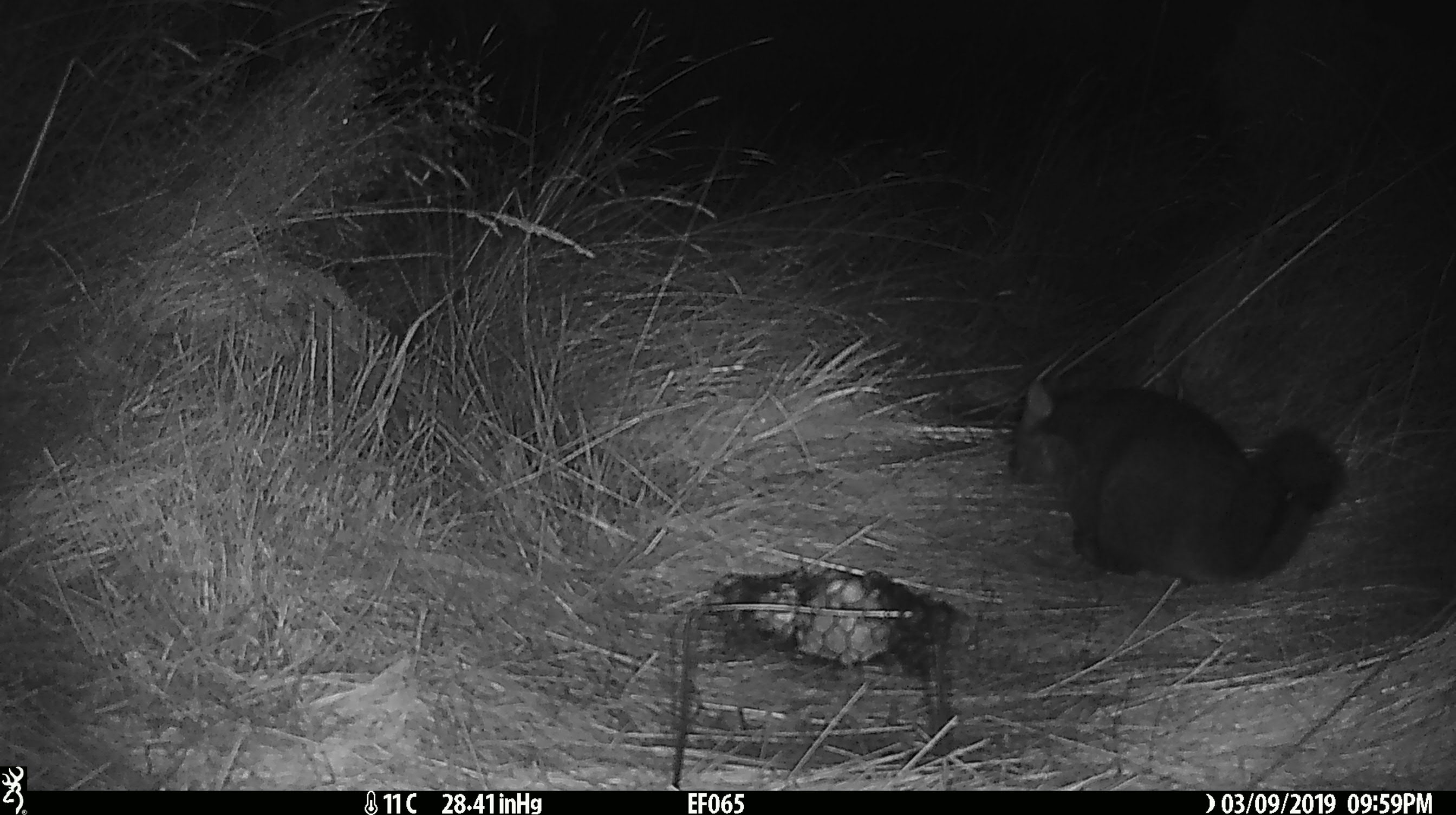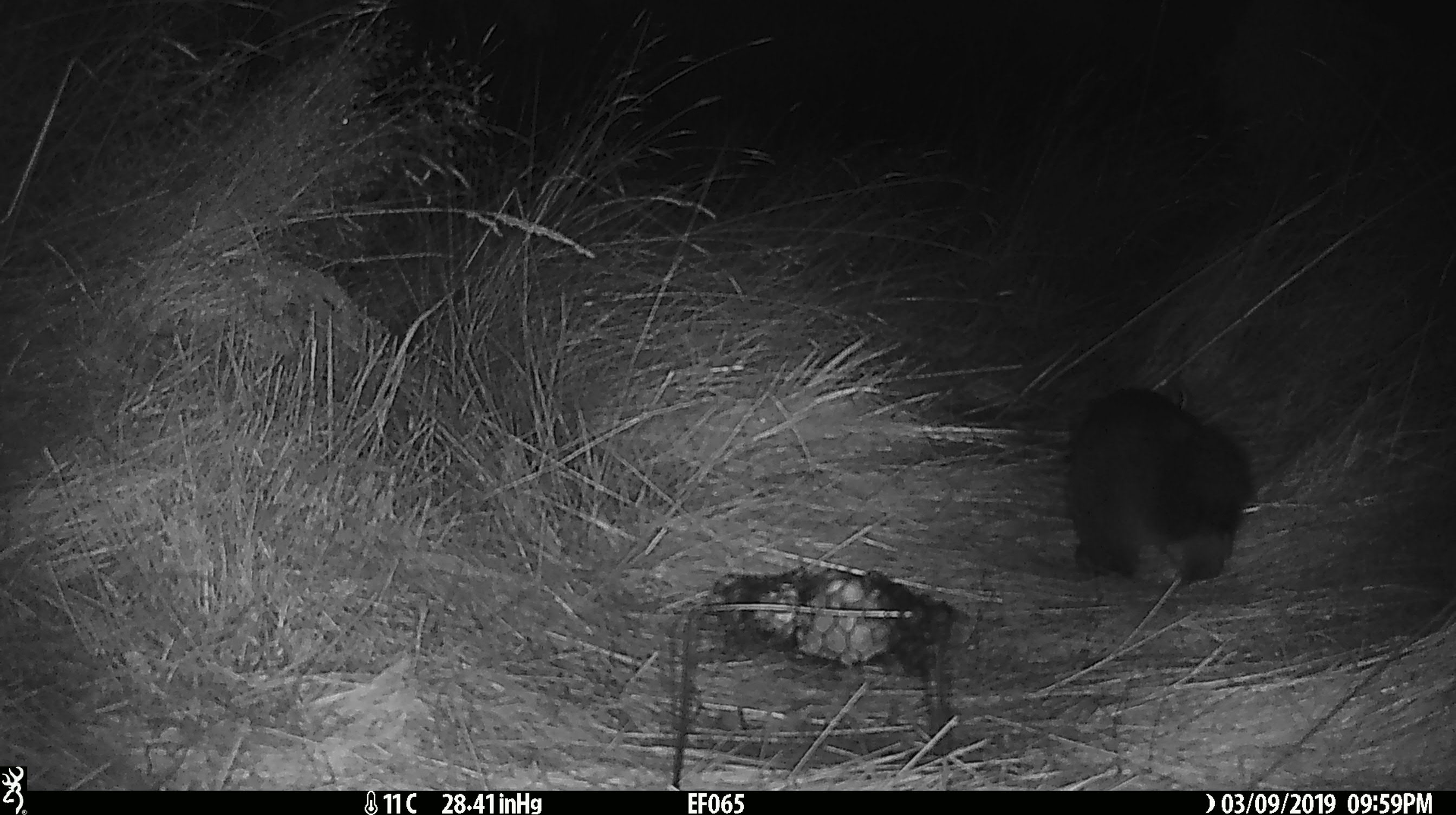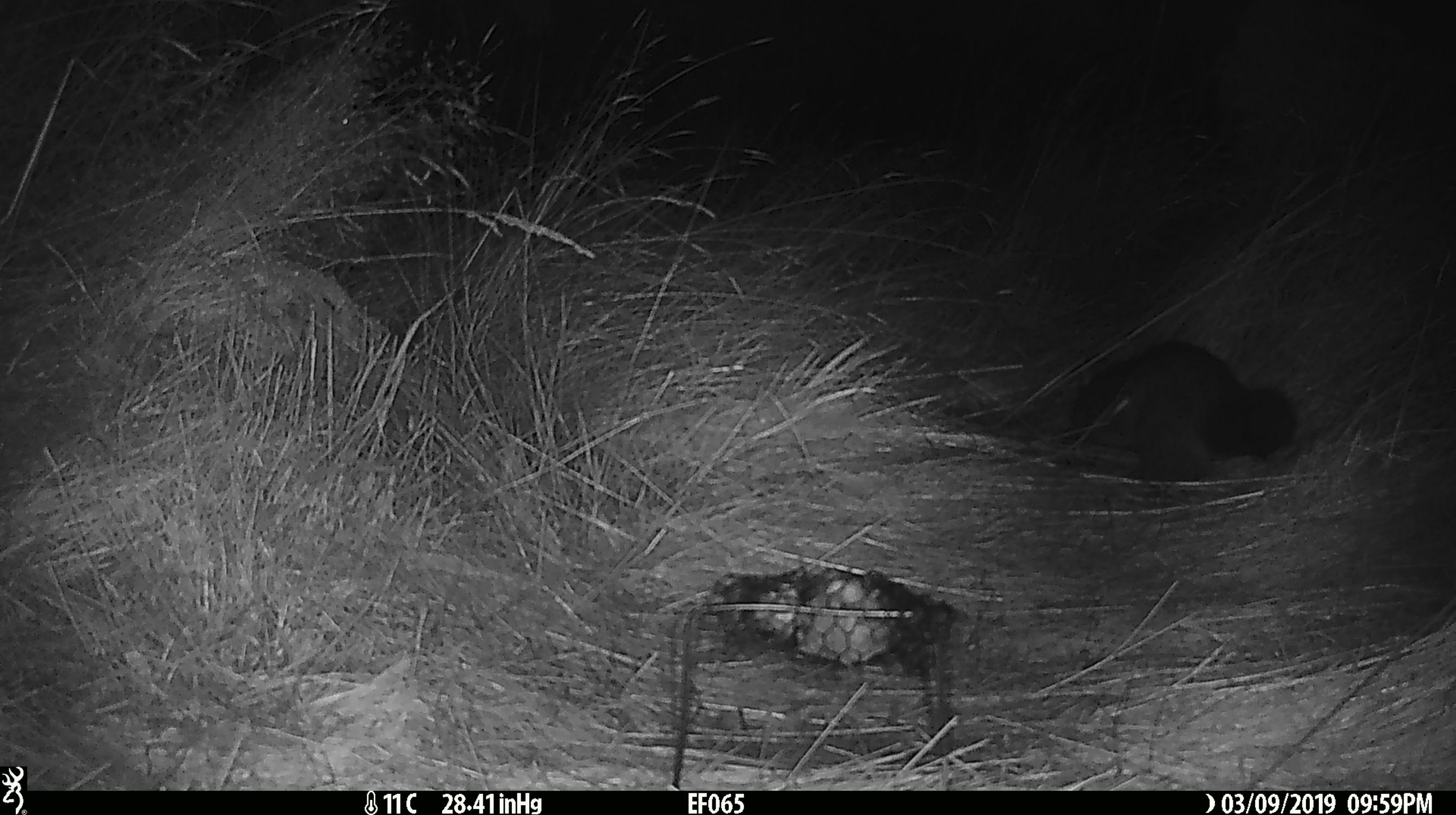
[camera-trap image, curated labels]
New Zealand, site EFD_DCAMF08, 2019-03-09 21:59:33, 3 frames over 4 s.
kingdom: Animalia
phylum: Chordata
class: Mammalia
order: Diprotodontia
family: Phalangeridae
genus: Trichosurus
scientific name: Trichosurus vulpecula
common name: common brushtail possum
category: possum